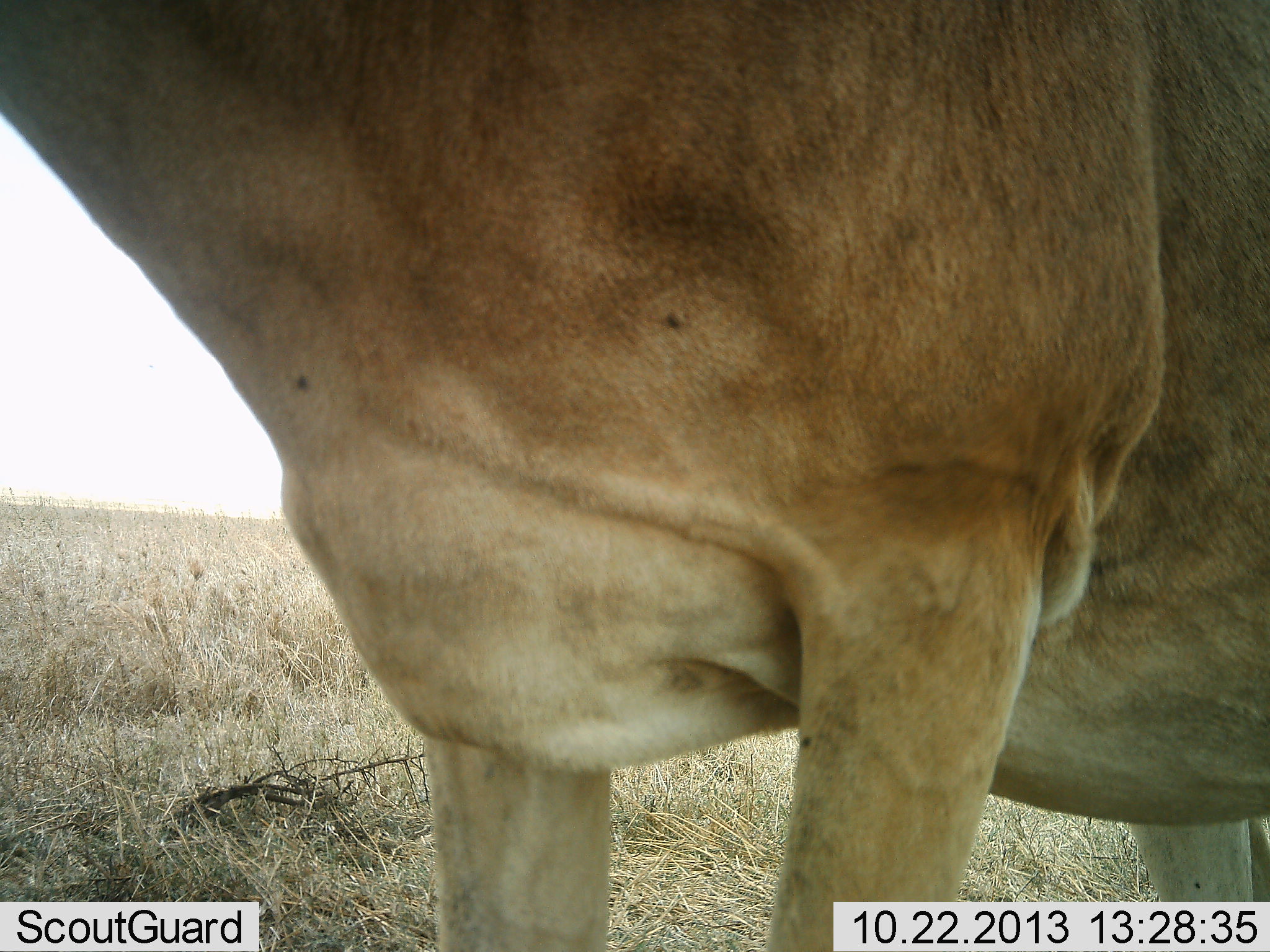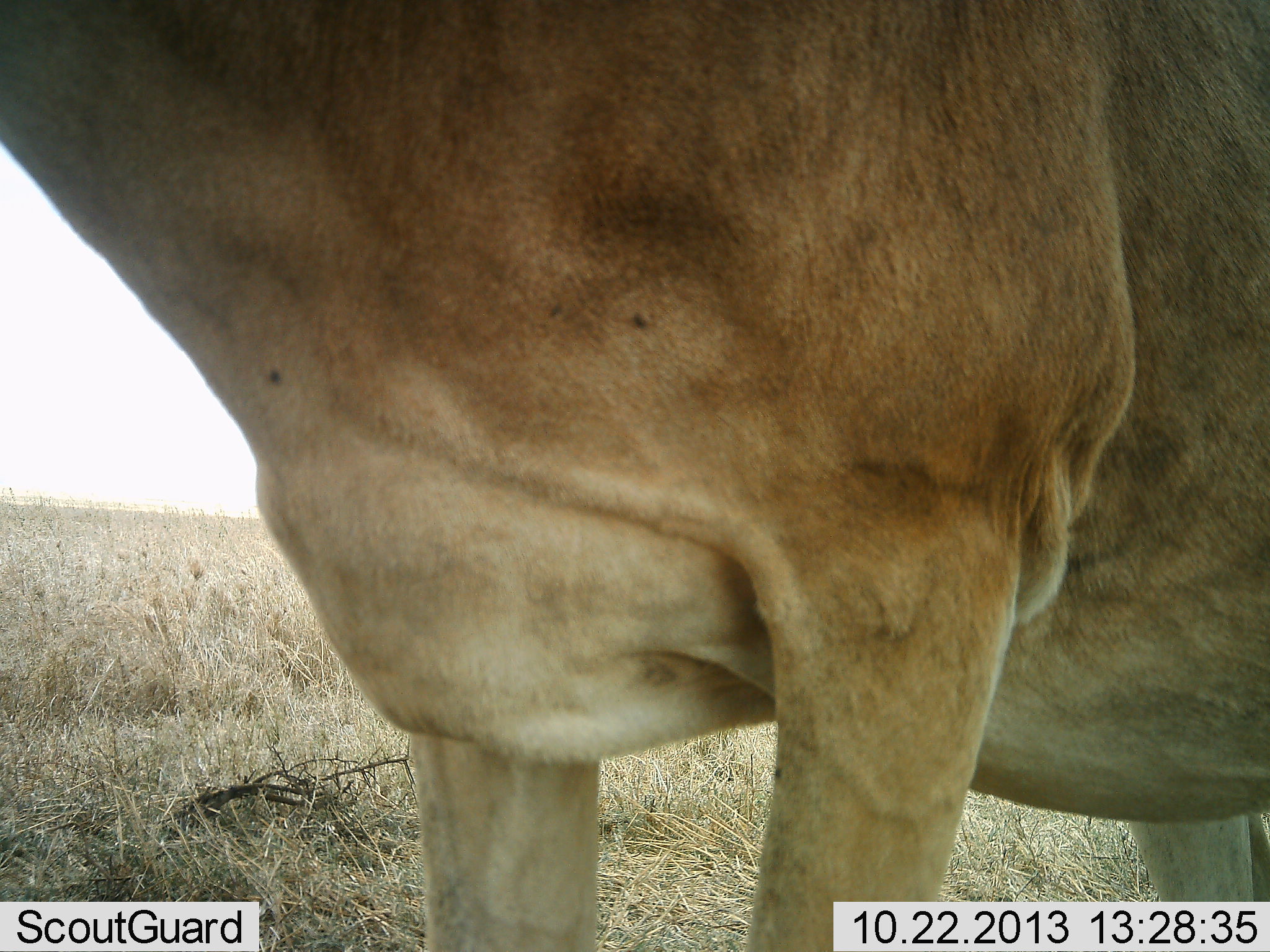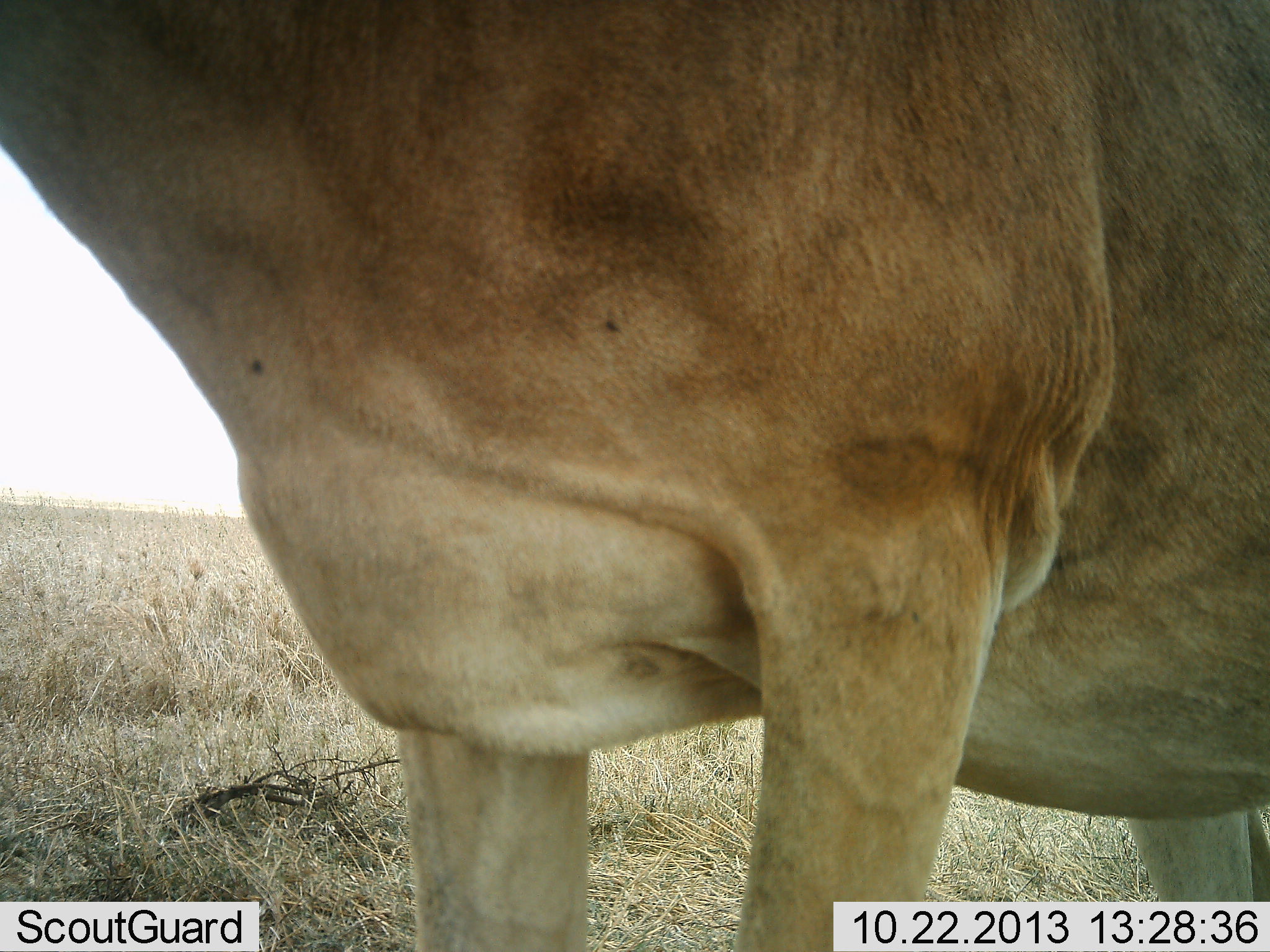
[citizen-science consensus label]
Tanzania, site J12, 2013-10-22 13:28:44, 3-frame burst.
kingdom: Animalia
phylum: Chordata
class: Mammalia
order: Artiodactyla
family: Bovidae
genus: Alcelaphus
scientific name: Alcelaphus buselaphus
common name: hartebeest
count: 1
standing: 100%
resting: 0%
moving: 0%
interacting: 0%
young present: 0%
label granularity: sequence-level